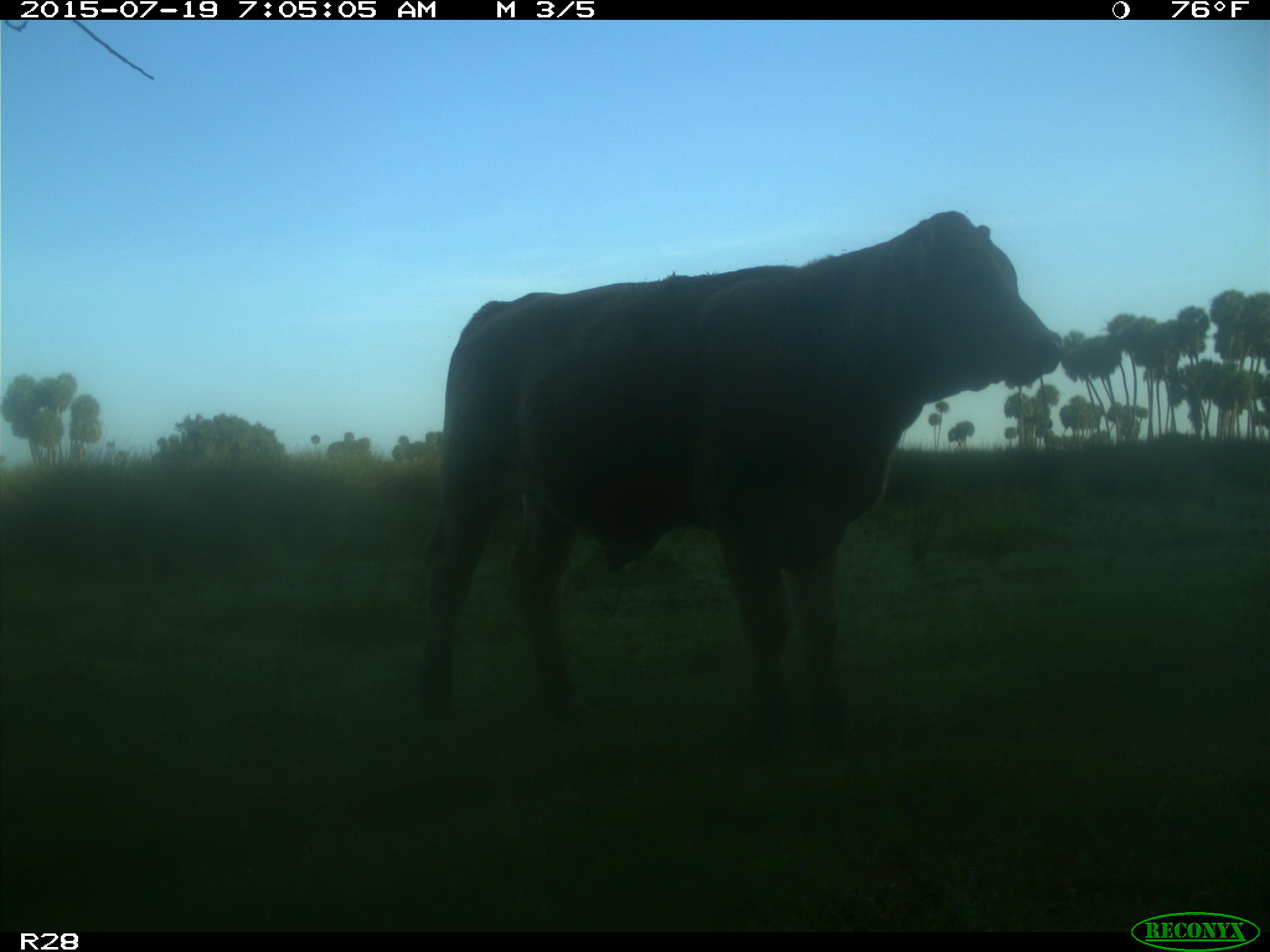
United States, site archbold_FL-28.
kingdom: Animalia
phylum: Chordata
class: Mammalia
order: Artiodactyla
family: Bovidae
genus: Bos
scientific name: Bos taurus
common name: domestic cow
Bos taurus (domestic cow).